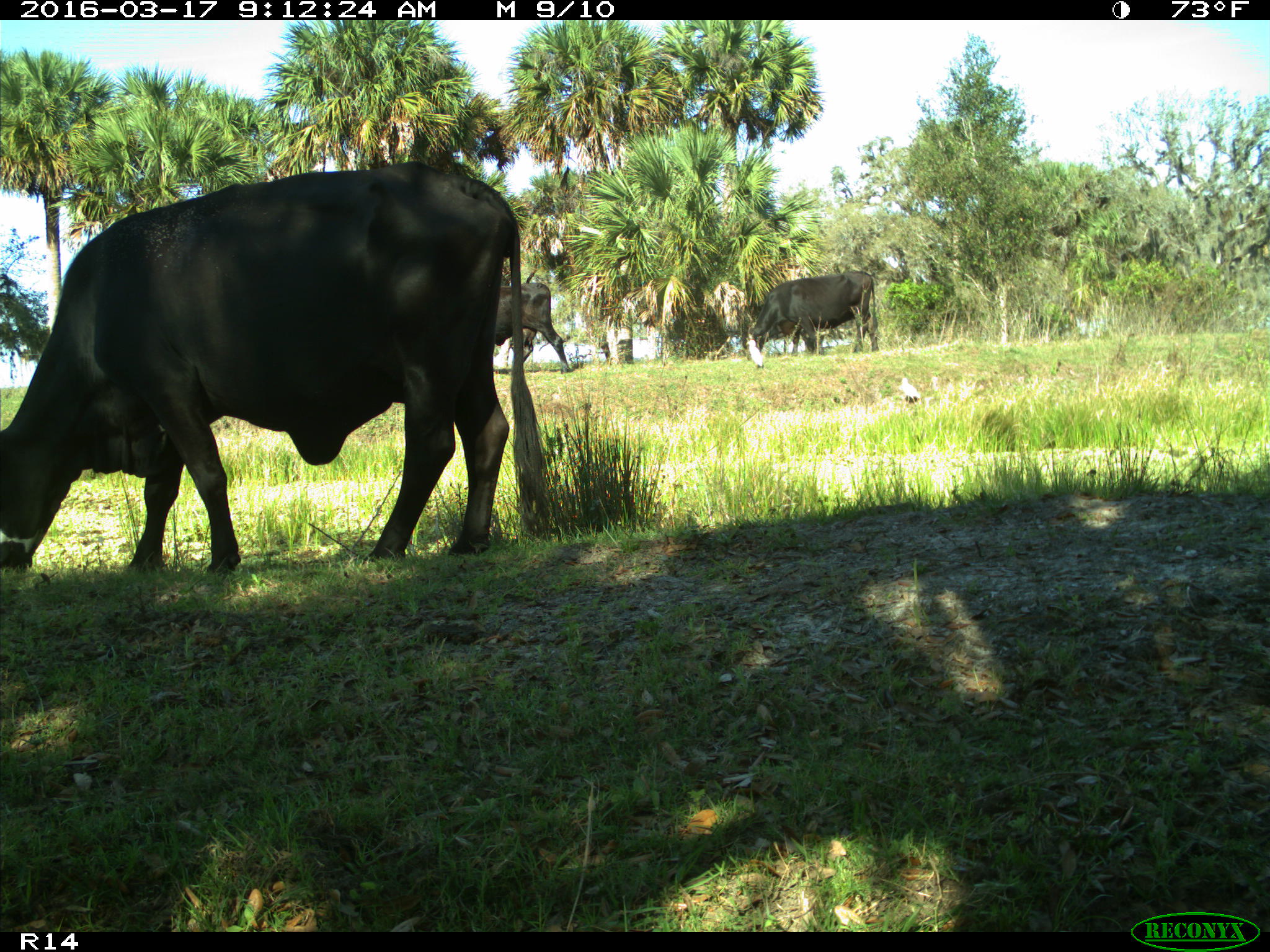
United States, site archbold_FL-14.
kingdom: Animalia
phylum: Chordata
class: Mammalia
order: Artiodactyla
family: Bovidae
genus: Bos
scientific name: Bos taurus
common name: domestic cow